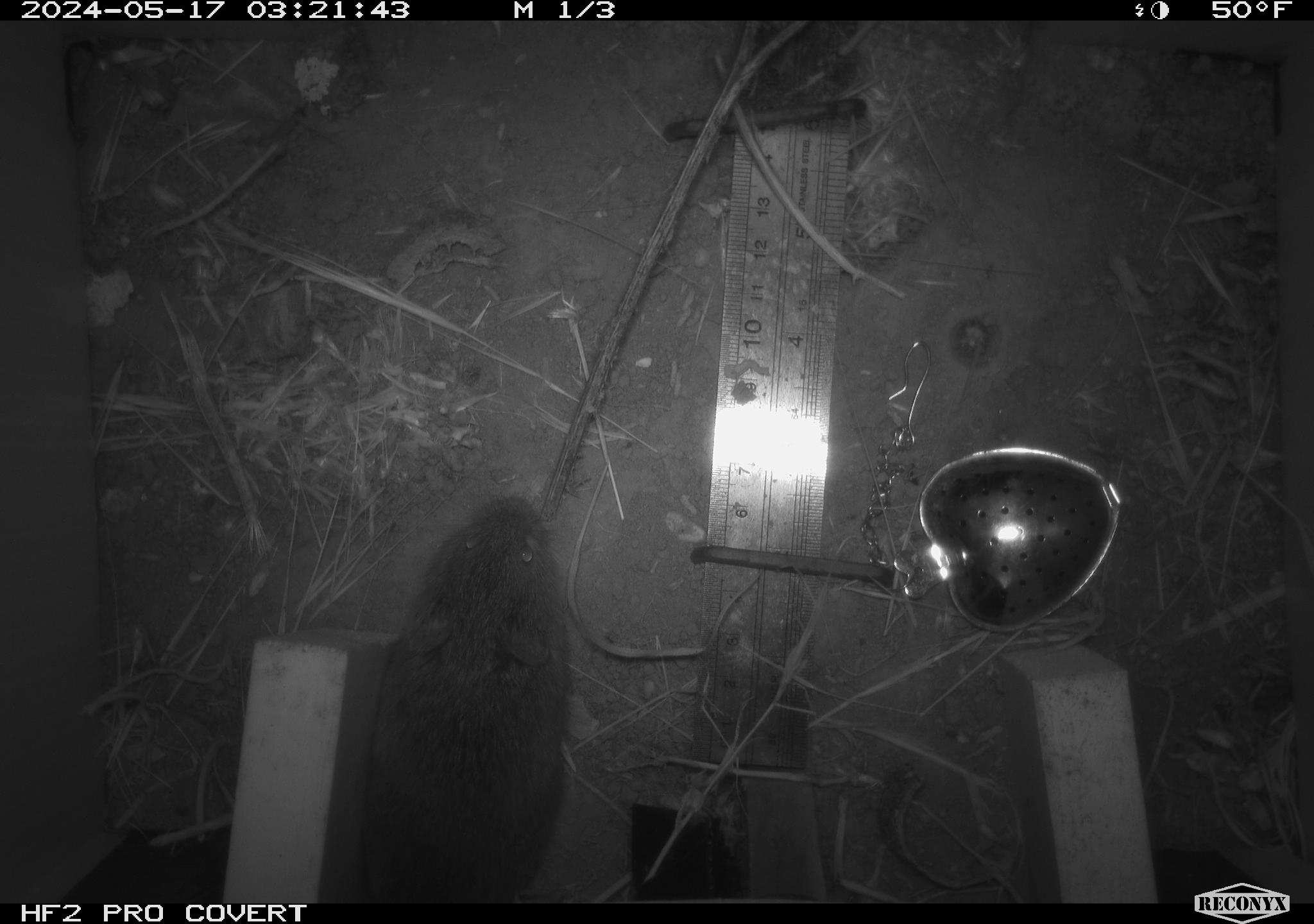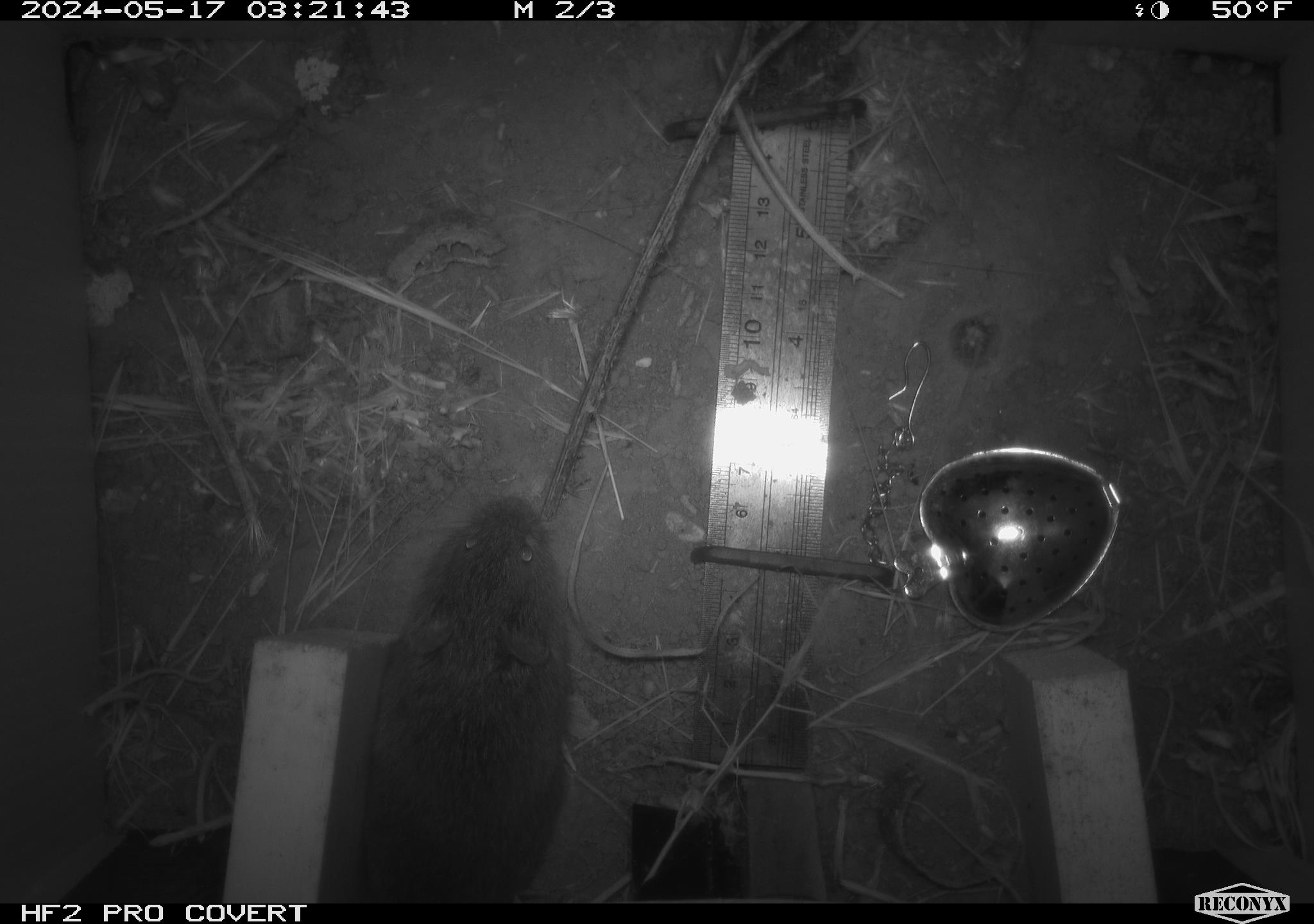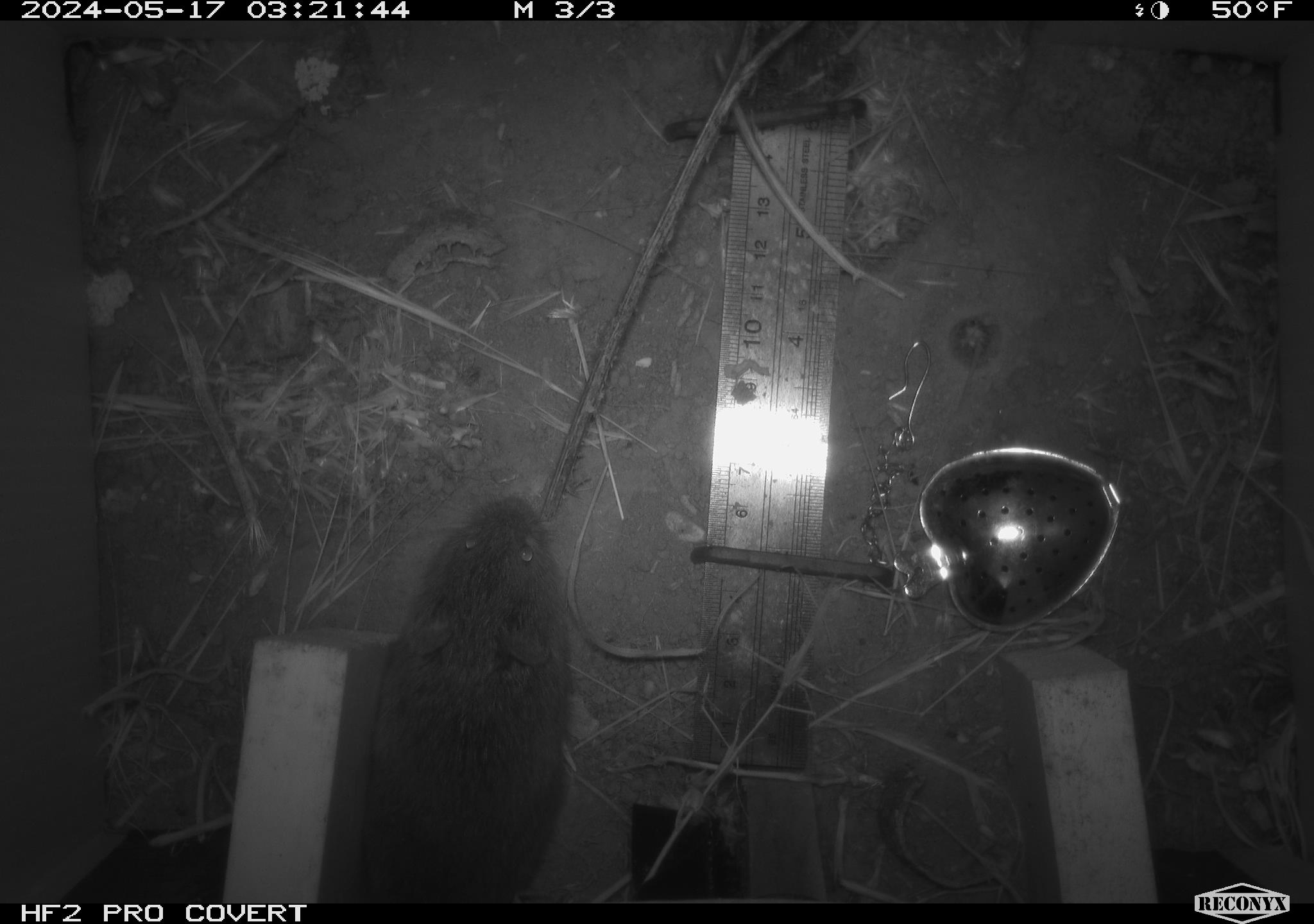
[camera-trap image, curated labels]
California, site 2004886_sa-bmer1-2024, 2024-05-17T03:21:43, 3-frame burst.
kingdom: Animalia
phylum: Chordata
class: Mammalia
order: Rodentia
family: Cricetidae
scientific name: Arvicolinae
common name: voles, lemmings, and muskrats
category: arvicolinae subfamily